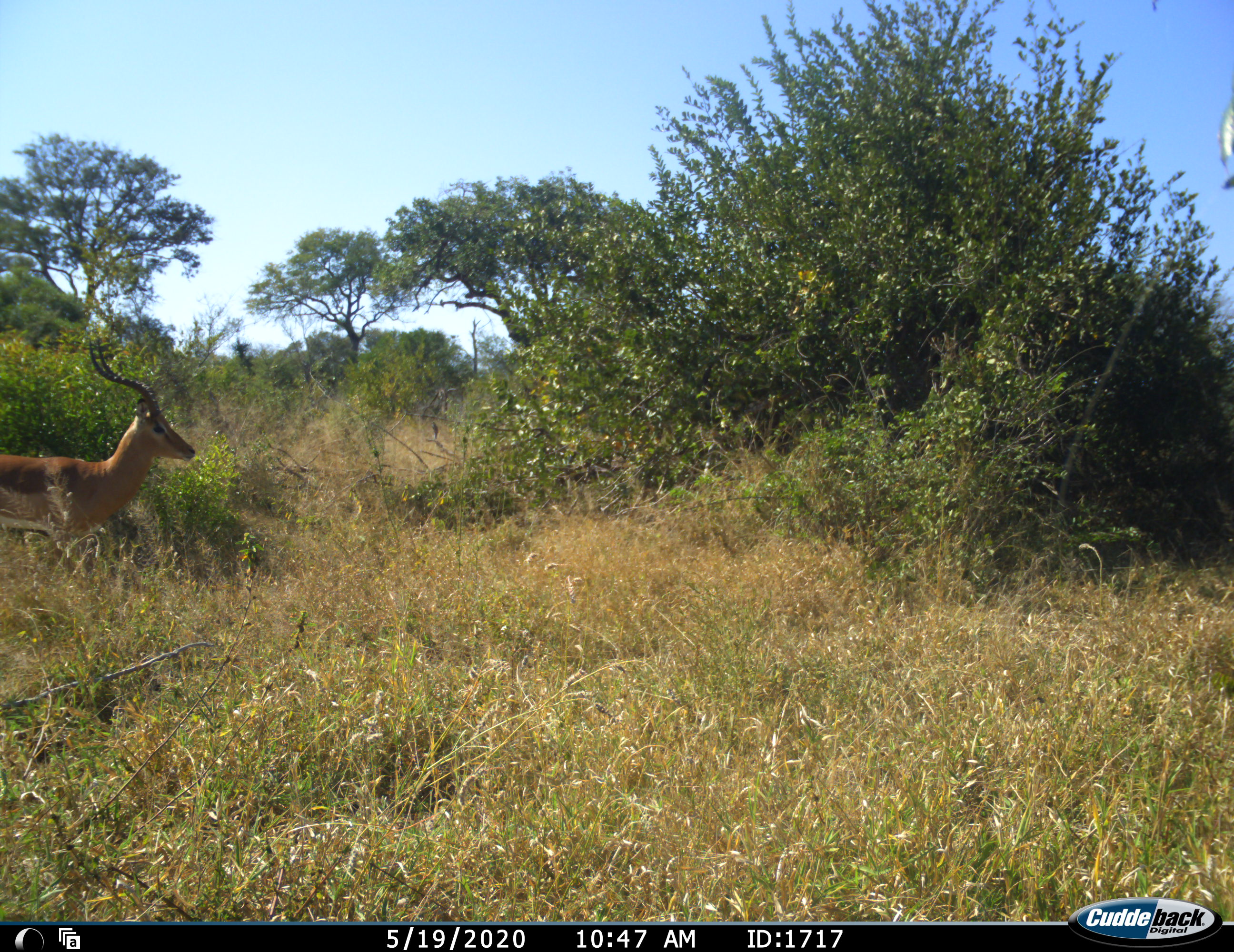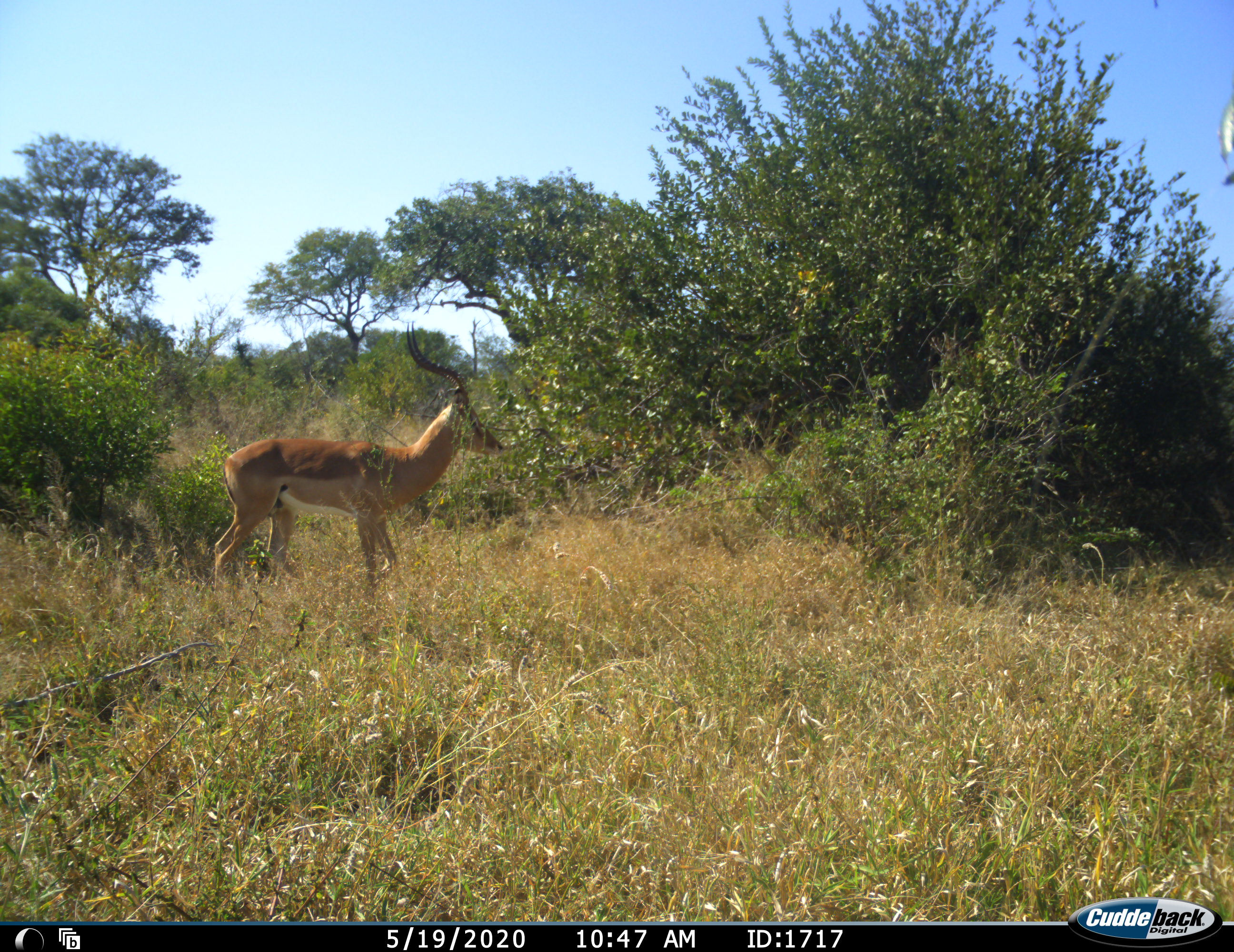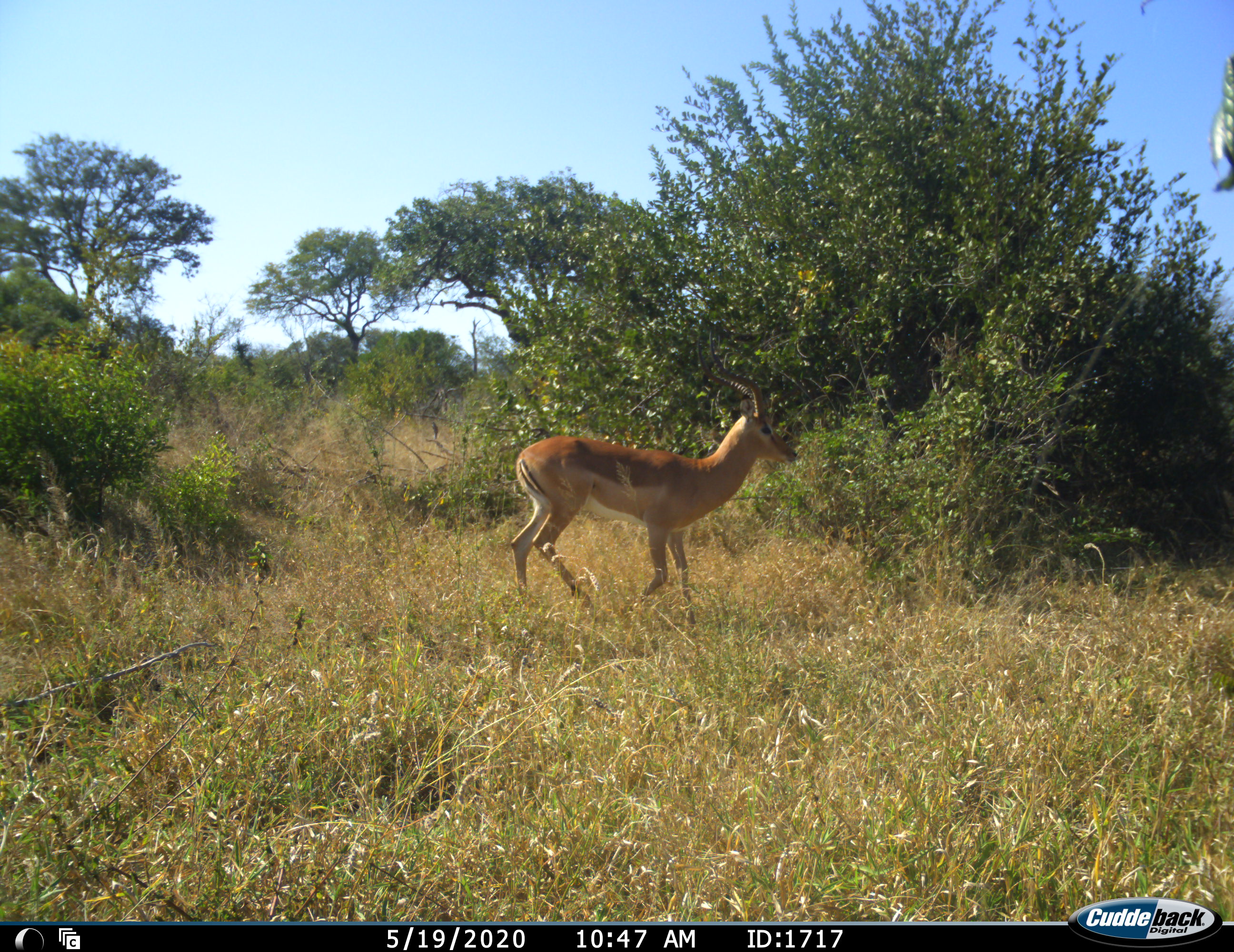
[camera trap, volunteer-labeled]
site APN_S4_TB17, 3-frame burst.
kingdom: Animalia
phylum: Chordata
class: Mammalia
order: Artiodactyla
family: Bovidae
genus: Aepyceros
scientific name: Aepyceros melampus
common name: impala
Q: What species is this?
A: Impala (Aepyceros melampus).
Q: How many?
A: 1.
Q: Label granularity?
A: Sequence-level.